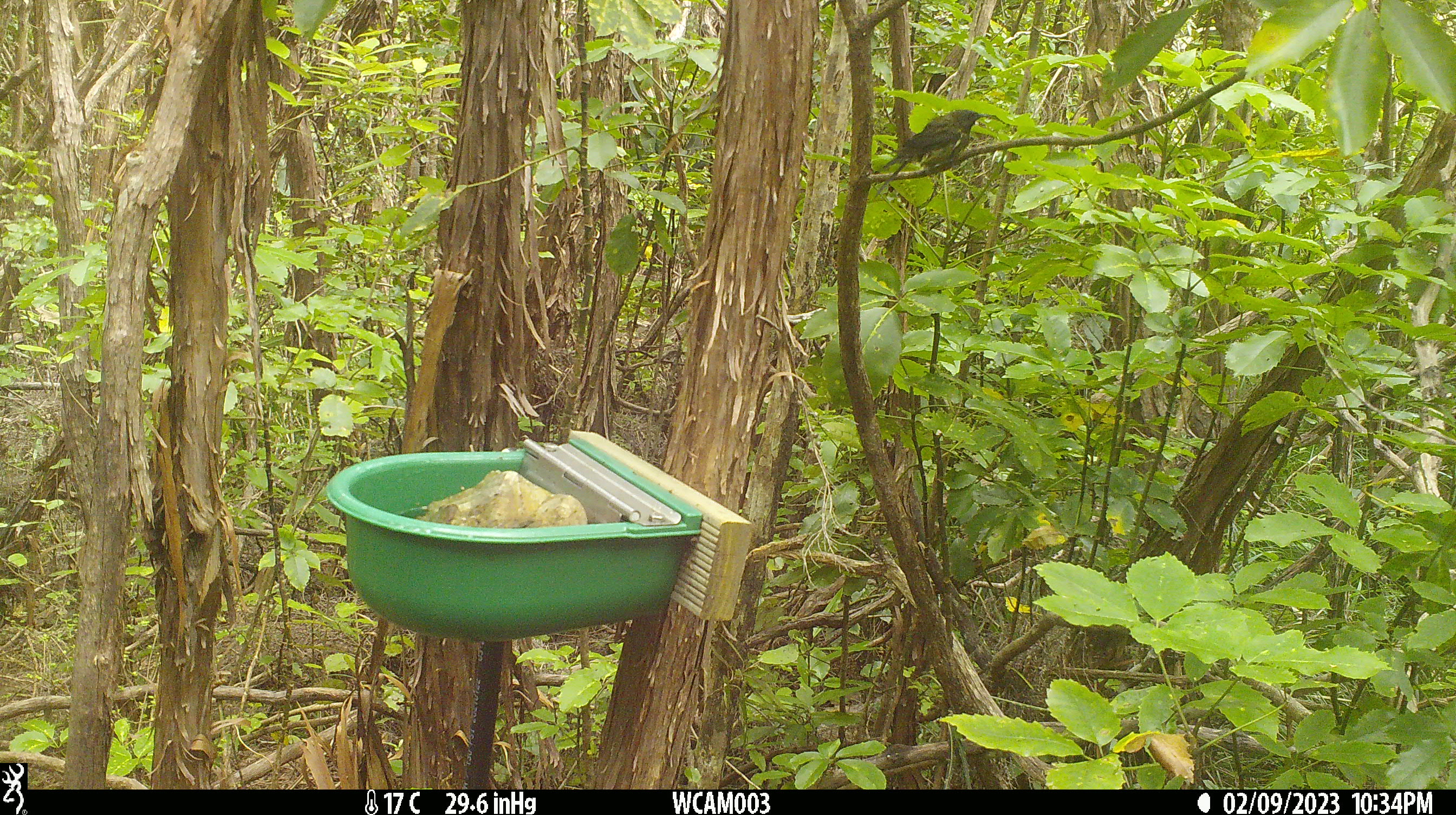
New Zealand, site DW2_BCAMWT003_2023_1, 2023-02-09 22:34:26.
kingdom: Animalia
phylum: Chordata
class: Aves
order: Passeriformes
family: Meliphagidae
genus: Anthornis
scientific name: Anthornis melanura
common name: new zealand bellbird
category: bellbird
Bellbird (new zealand bellbird) (Anthornis melanura).